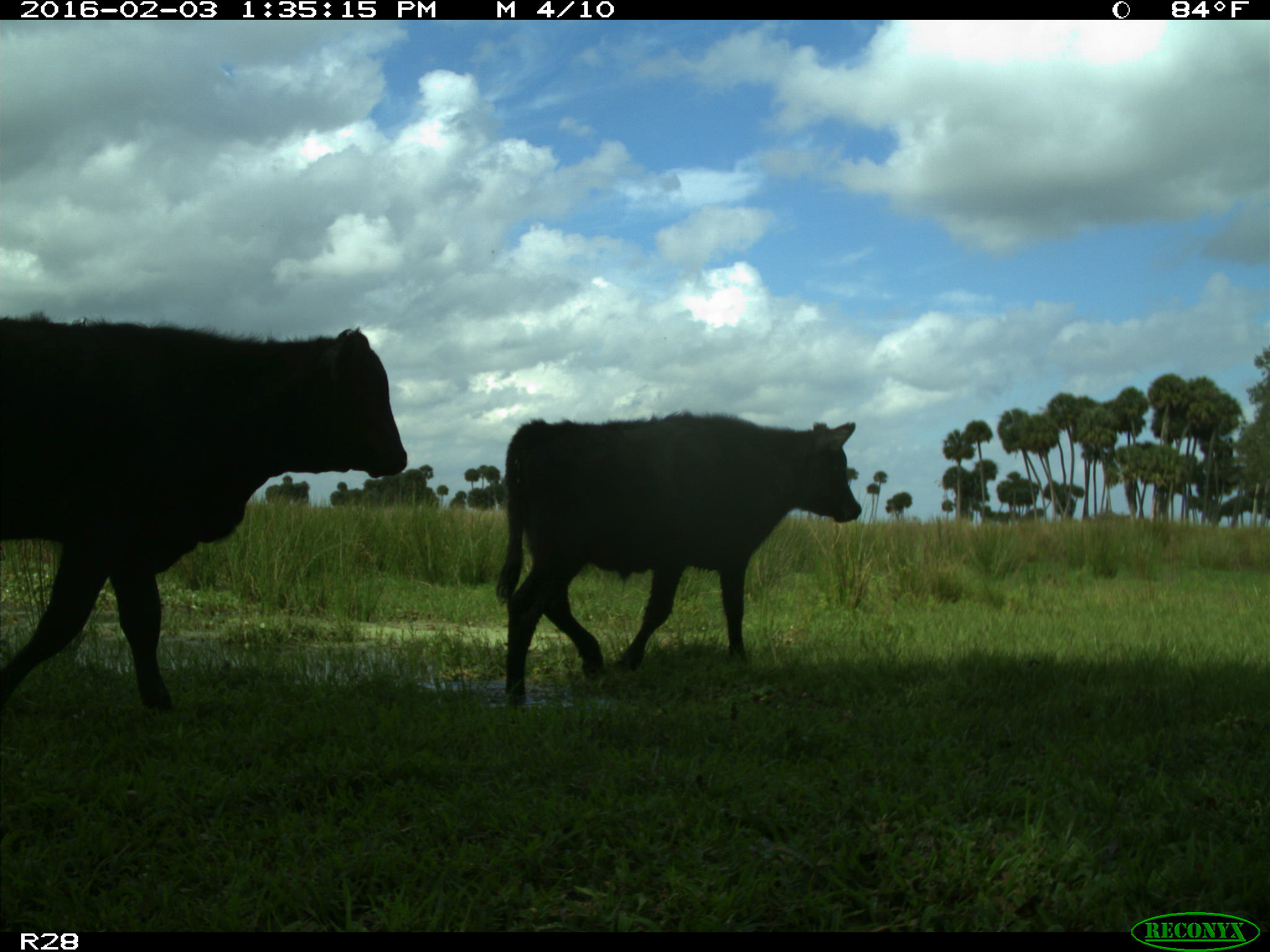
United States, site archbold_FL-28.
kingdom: Animalia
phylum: Chordata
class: Mammalia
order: Artiodactyla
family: Bovidae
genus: Bos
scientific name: Bos taurus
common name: domestic cow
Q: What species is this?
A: Bos taurus (domestic cow).